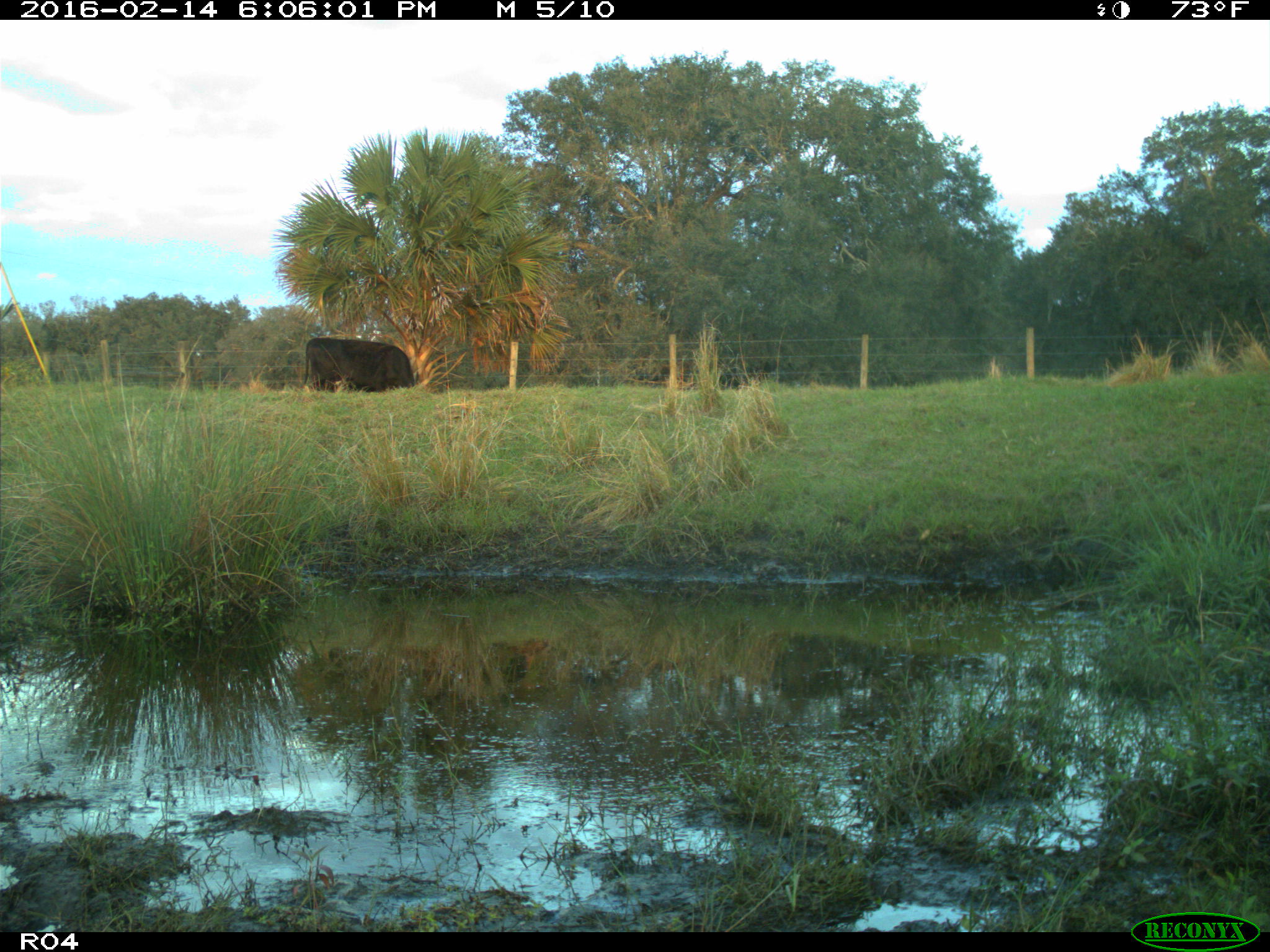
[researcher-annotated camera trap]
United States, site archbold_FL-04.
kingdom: Animalia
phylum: Chordata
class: Mammalia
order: Artiodactyla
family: Bovidae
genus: Bos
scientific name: Bos taurus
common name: domestic cow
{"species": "Bos taurus (domestic cow)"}